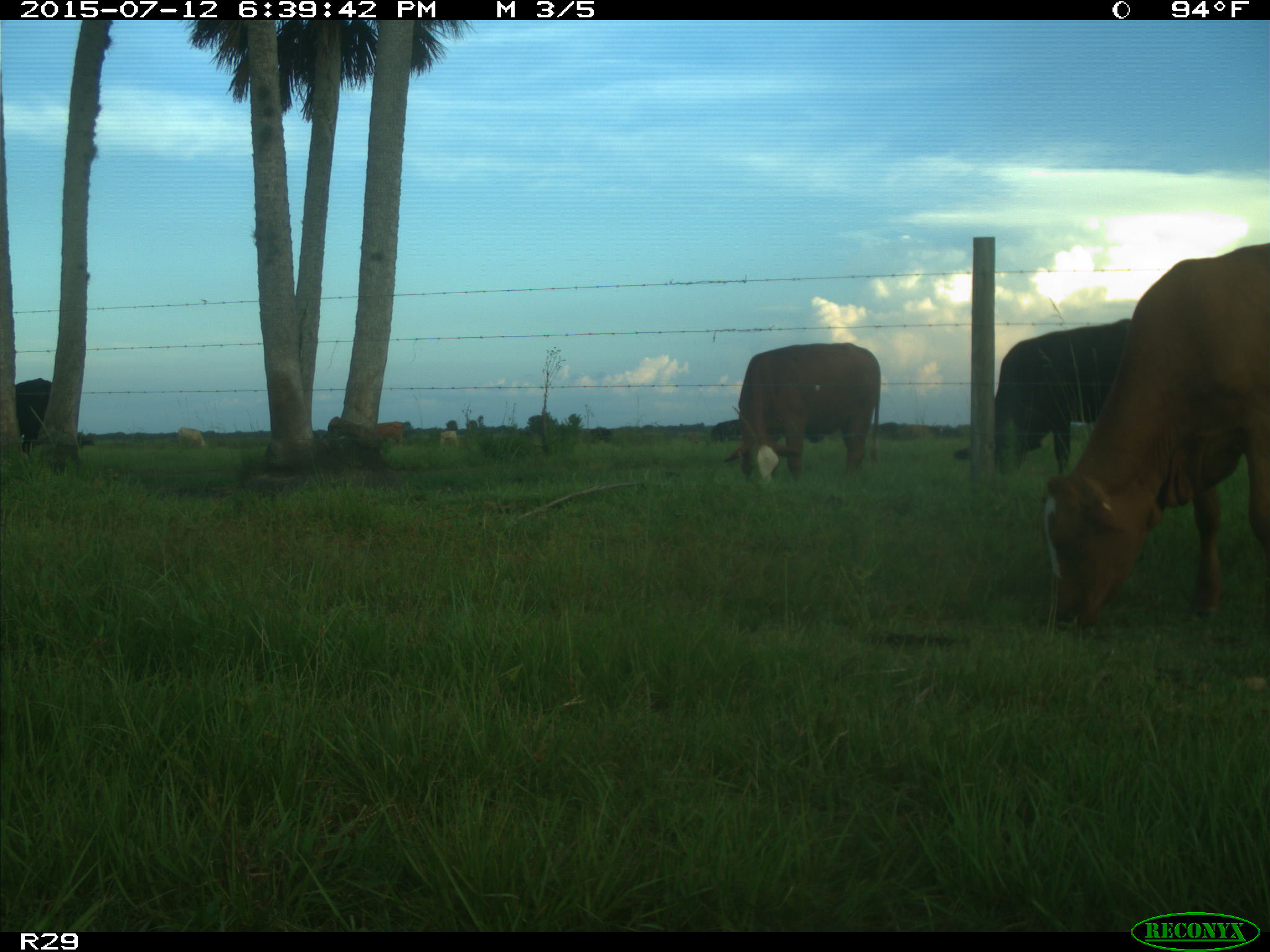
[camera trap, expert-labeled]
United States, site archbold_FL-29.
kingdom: Animalia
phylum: Chordata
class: Mammalia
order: Artiodactyla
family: Bovidae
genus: Bos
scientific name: Bos taurus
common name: domestic cow